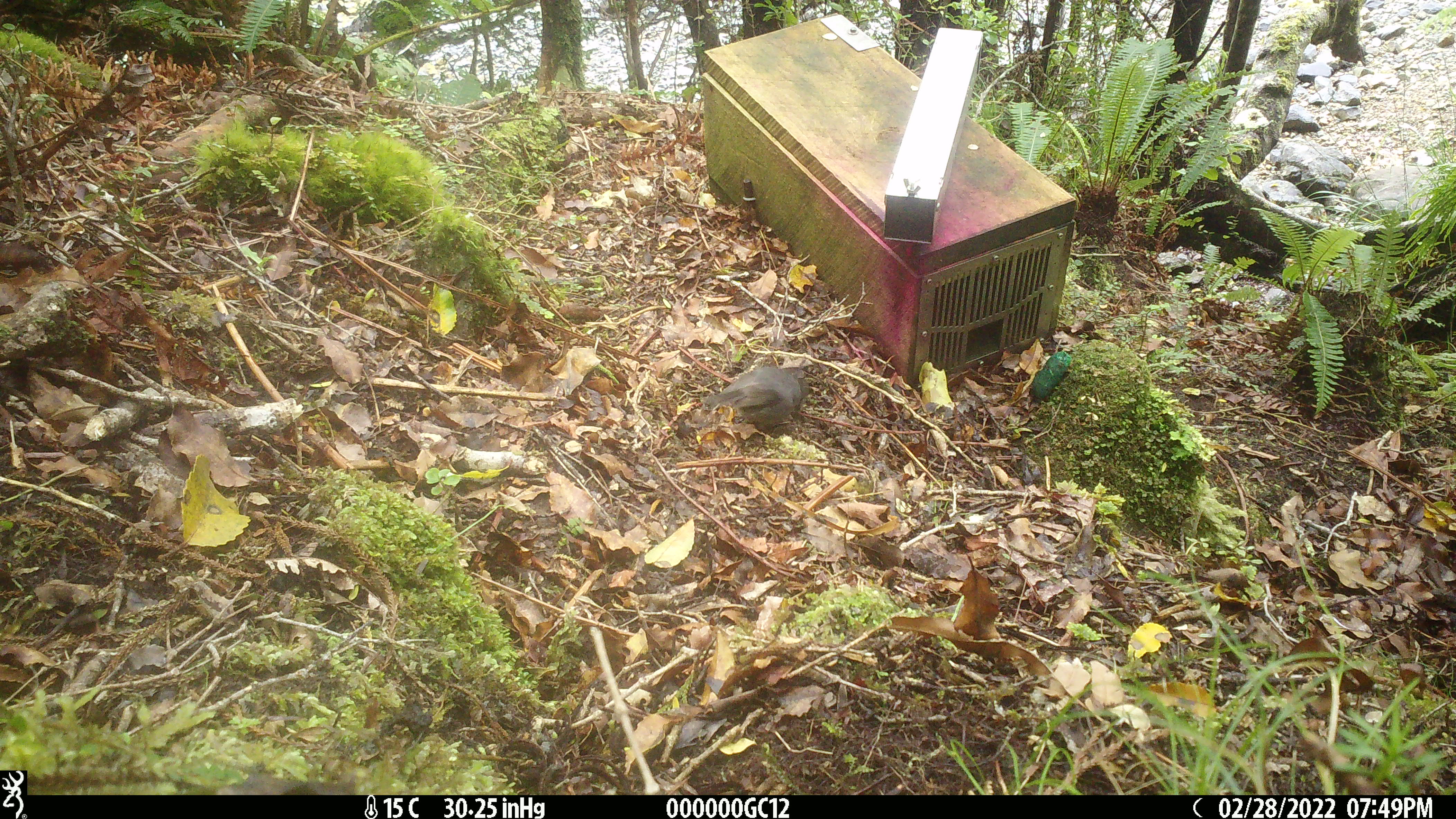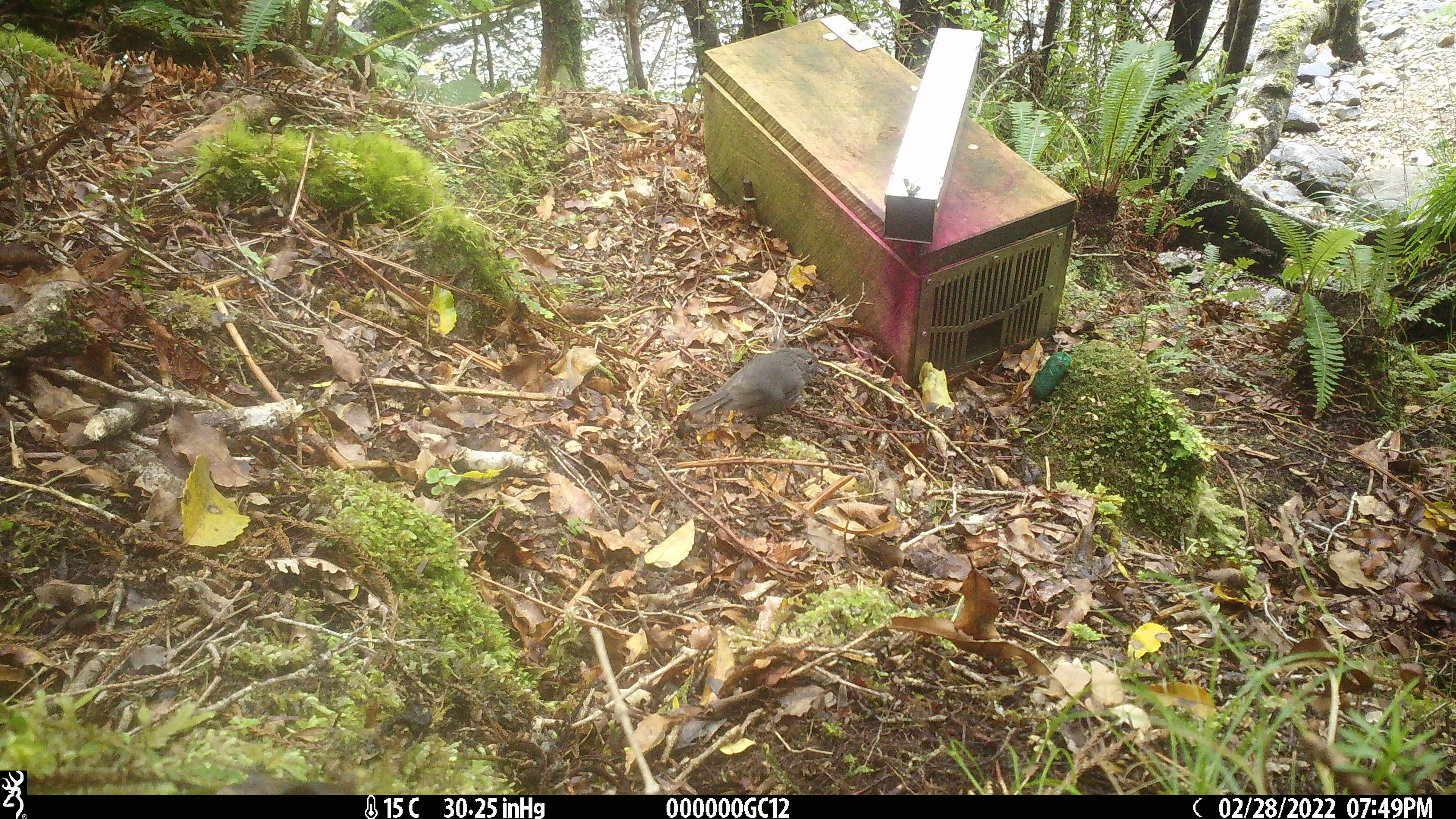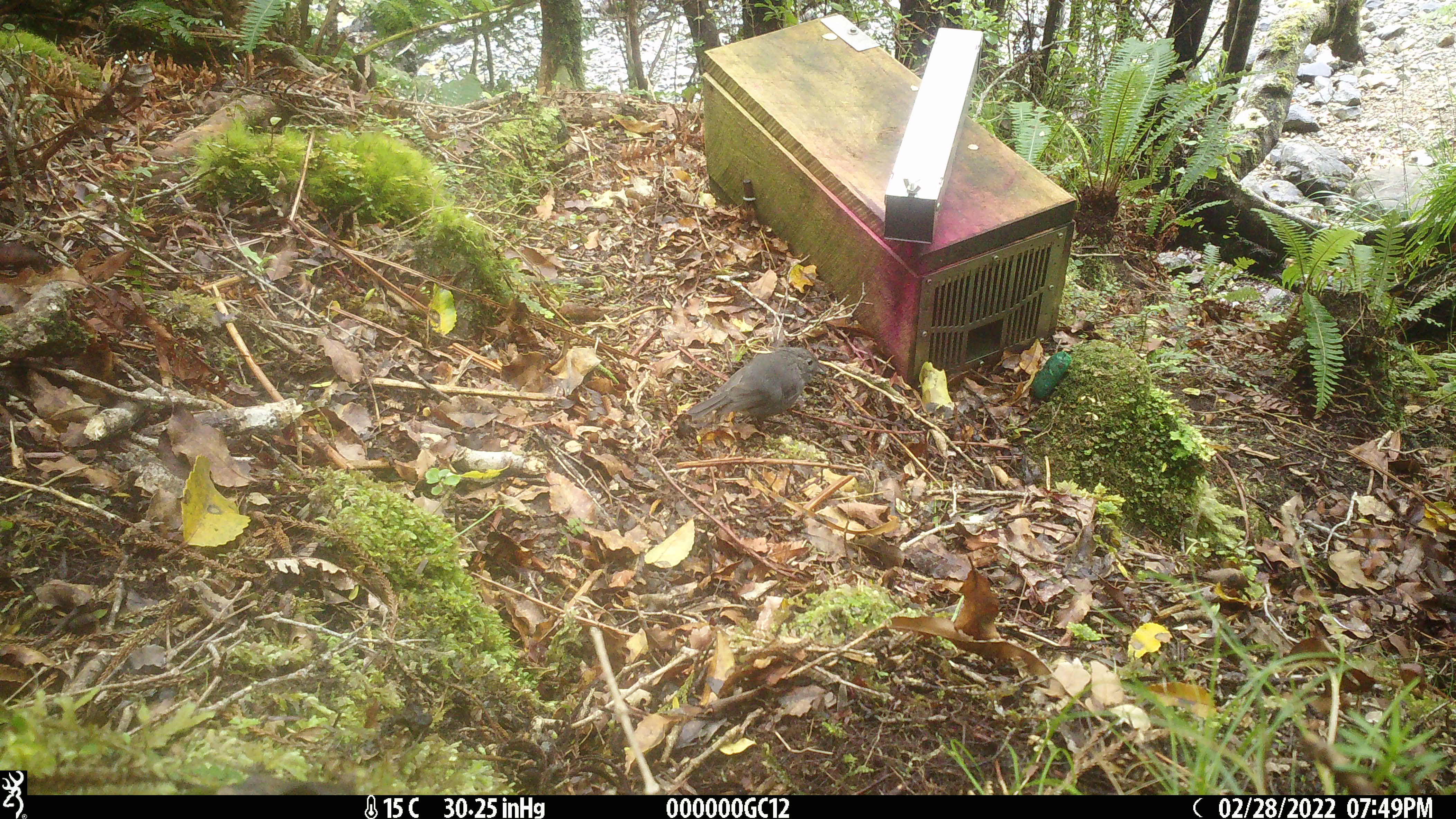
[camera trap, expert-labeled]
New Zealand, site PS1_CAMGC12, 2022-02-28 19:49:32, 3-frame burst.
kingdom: Animalia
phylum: Chordata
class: Aves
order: Passeriformes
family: Petroicidae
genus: Petroica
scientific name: Petroica australis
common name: new zealand robin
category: robin